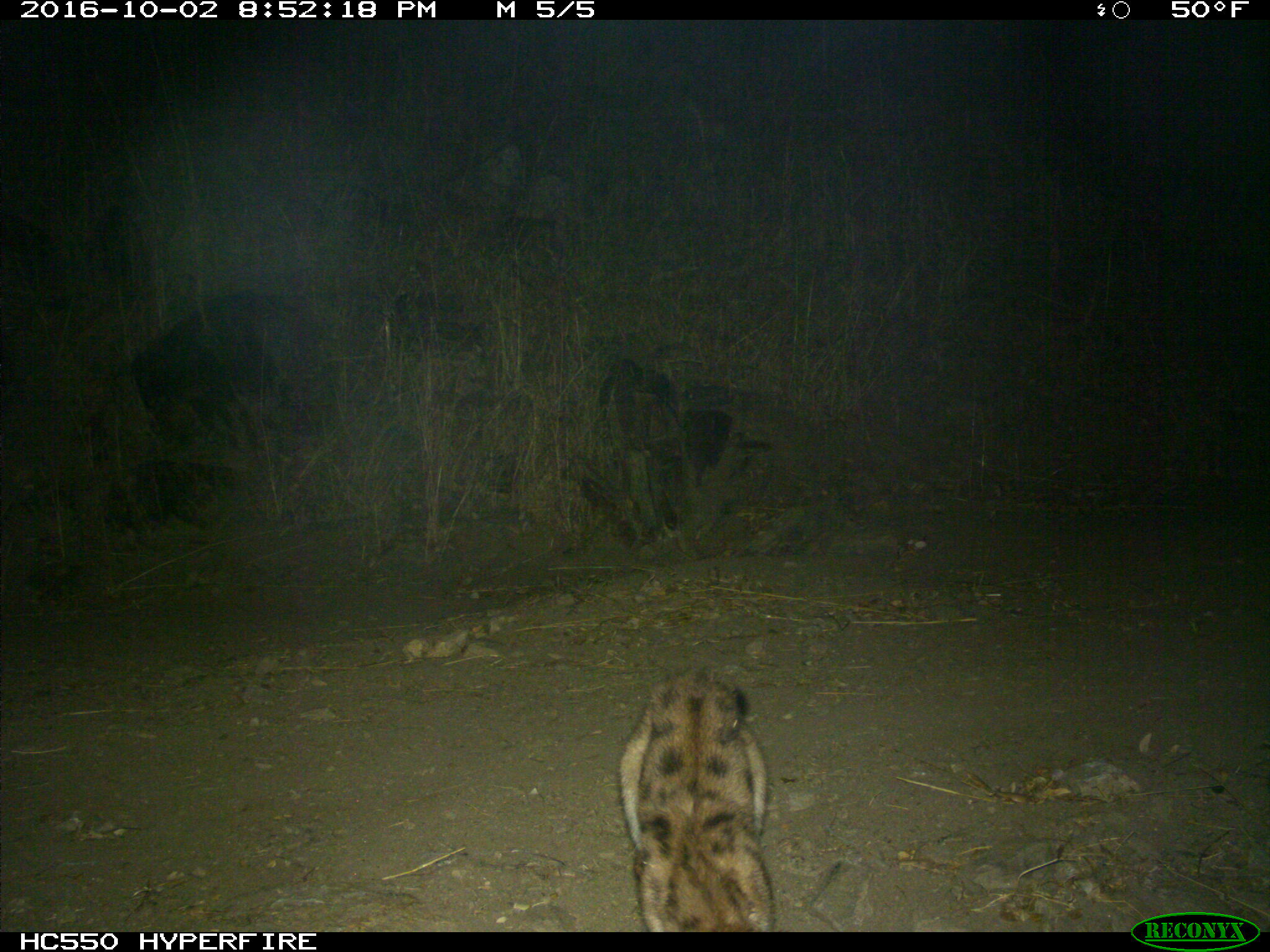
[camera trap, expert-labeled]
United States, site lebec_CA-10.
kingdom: Animalia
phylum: Chordata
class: Mammalia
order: Carnivora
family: Felidae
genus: Puma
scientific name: Puma concolor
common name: mountain lion